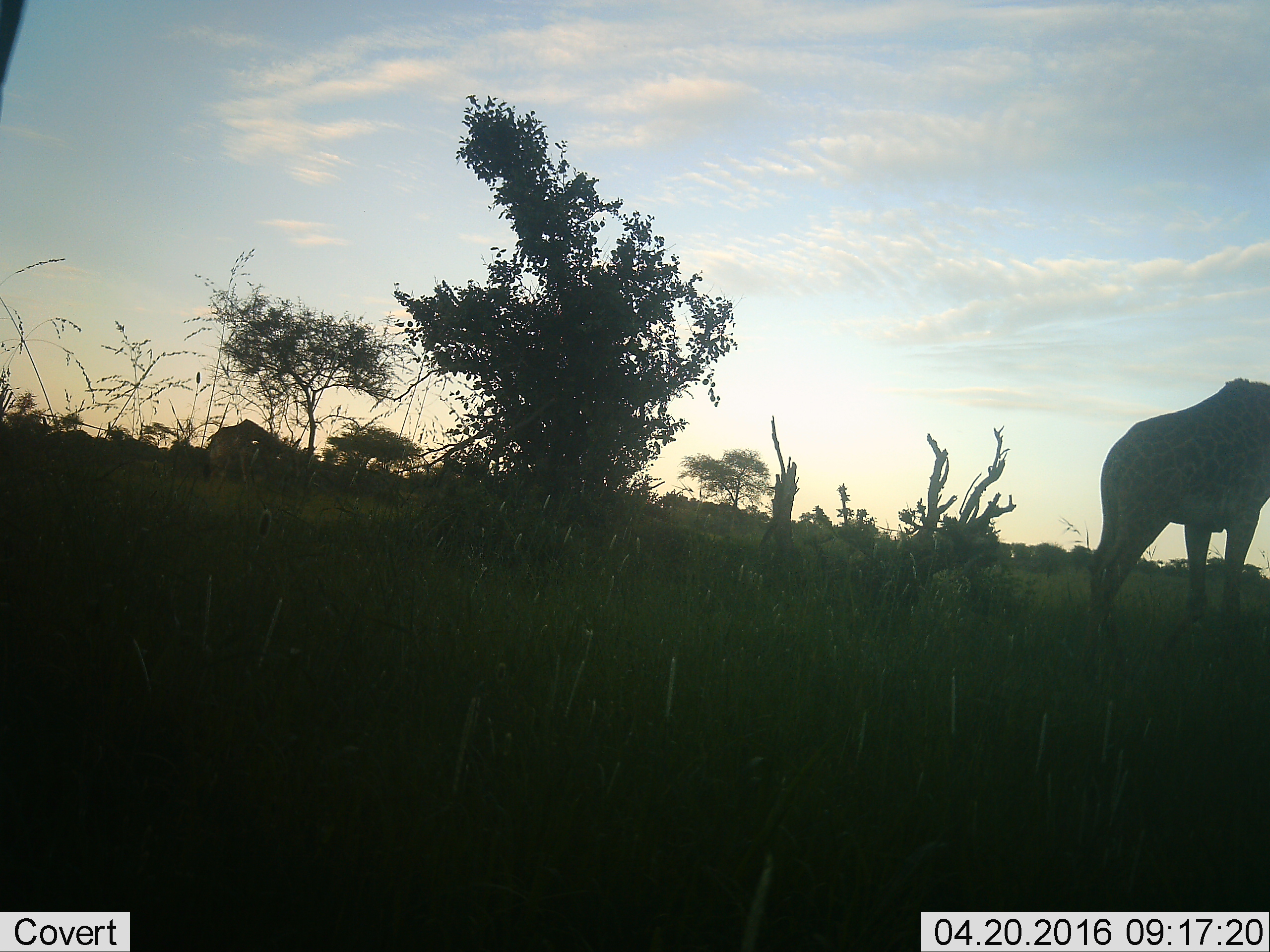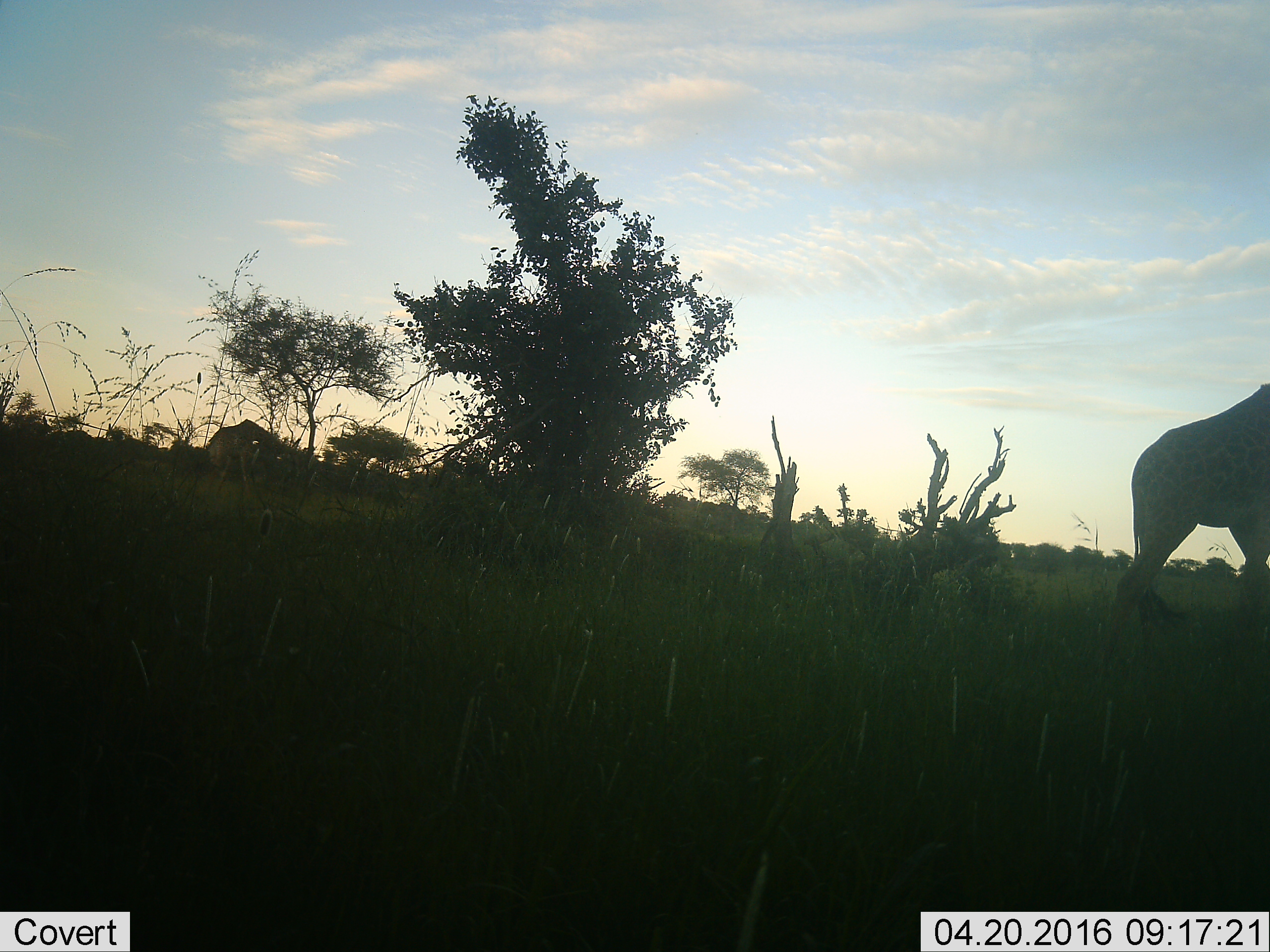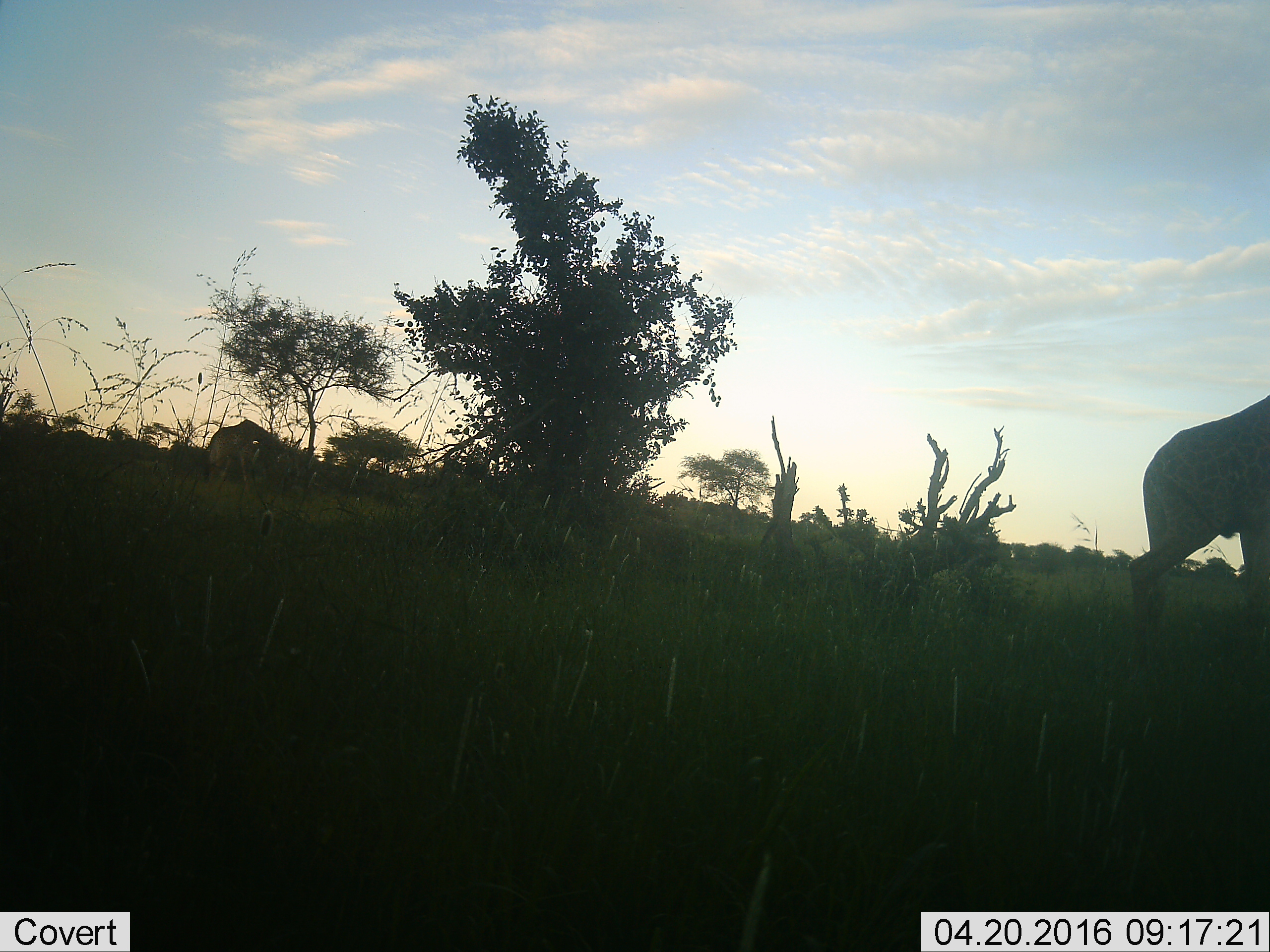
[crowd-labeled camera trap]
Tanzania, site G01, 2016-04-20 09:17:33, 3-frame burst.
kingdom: Animalia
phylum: Chordata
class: Mammalia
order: Artiodactyla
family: Giraffidae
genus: Giraffa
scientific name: Giraffa camelopardalis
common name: giraffe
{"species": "giraffe (Giraffa camelopardalis)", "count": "2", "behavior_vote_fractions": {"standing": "50%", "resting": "0%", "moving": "62%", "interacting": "0%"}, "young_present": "0%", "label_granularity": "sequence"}